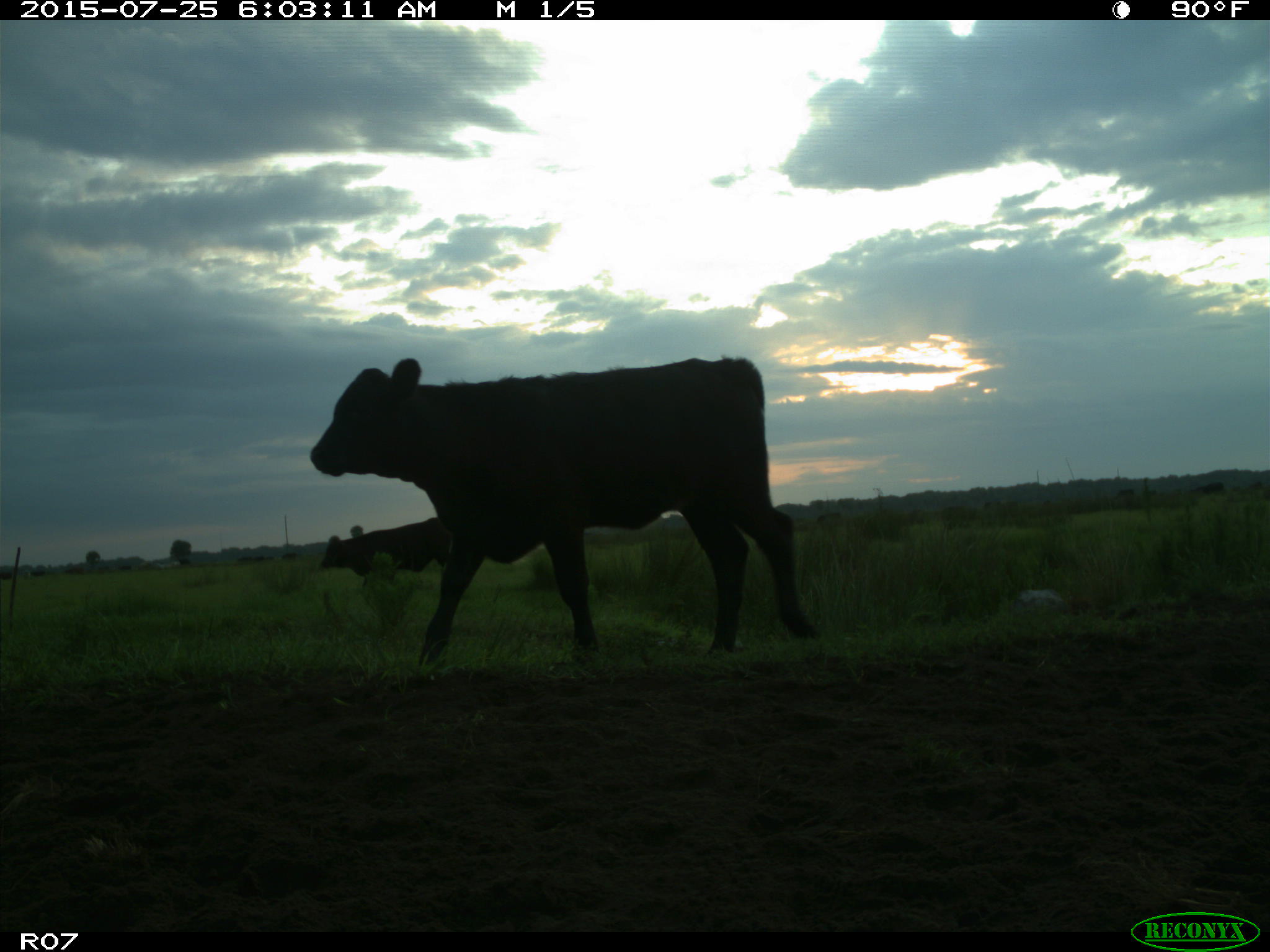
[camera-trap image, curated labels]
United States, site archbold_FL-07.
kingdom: Animalia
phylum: Chordata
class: Mammalia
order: Artiodactyla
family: Bovidae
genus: Bos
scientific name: Bos taurus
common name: domestic cow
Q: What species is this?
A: Bos taurus (domestic cow).